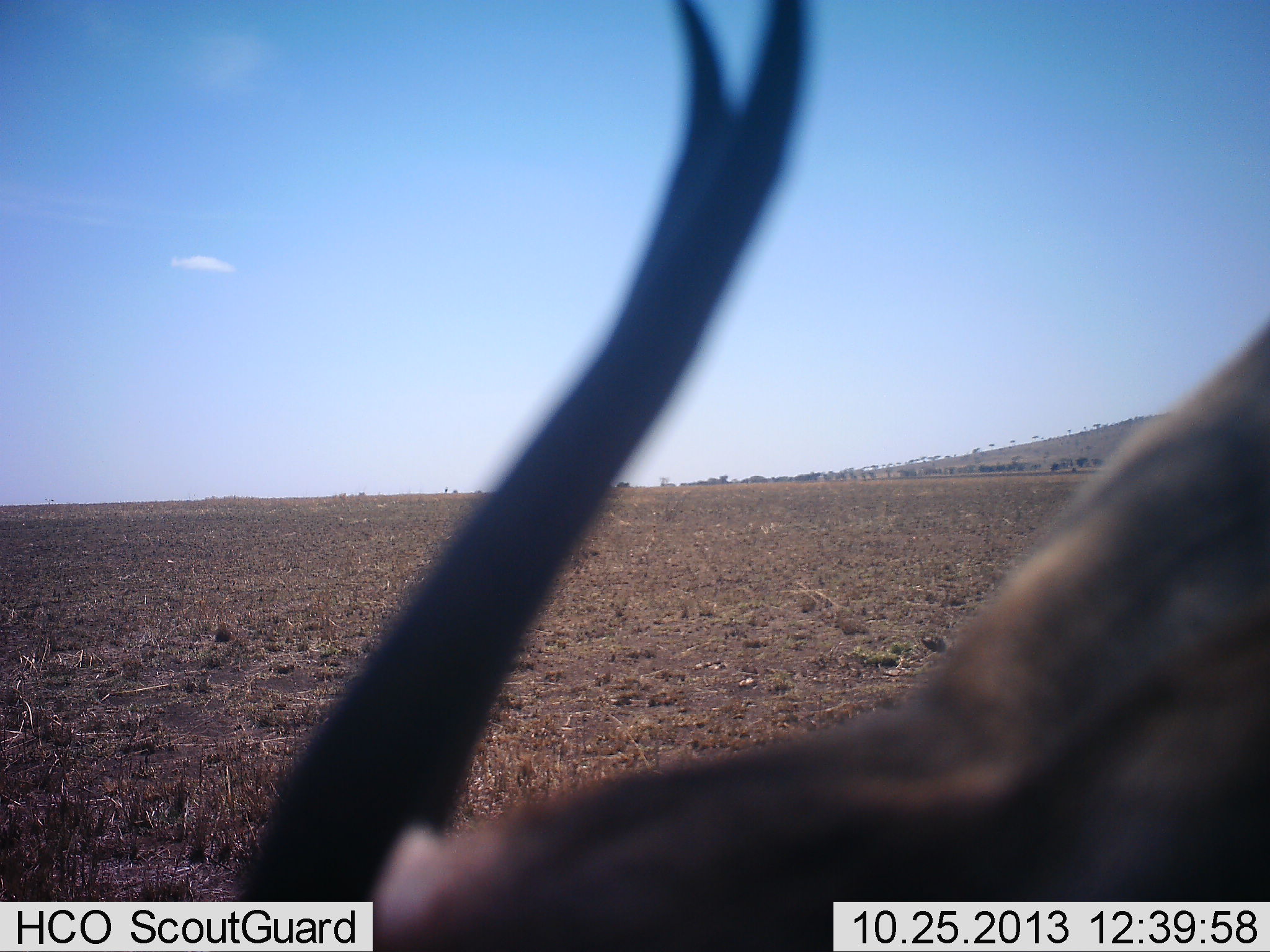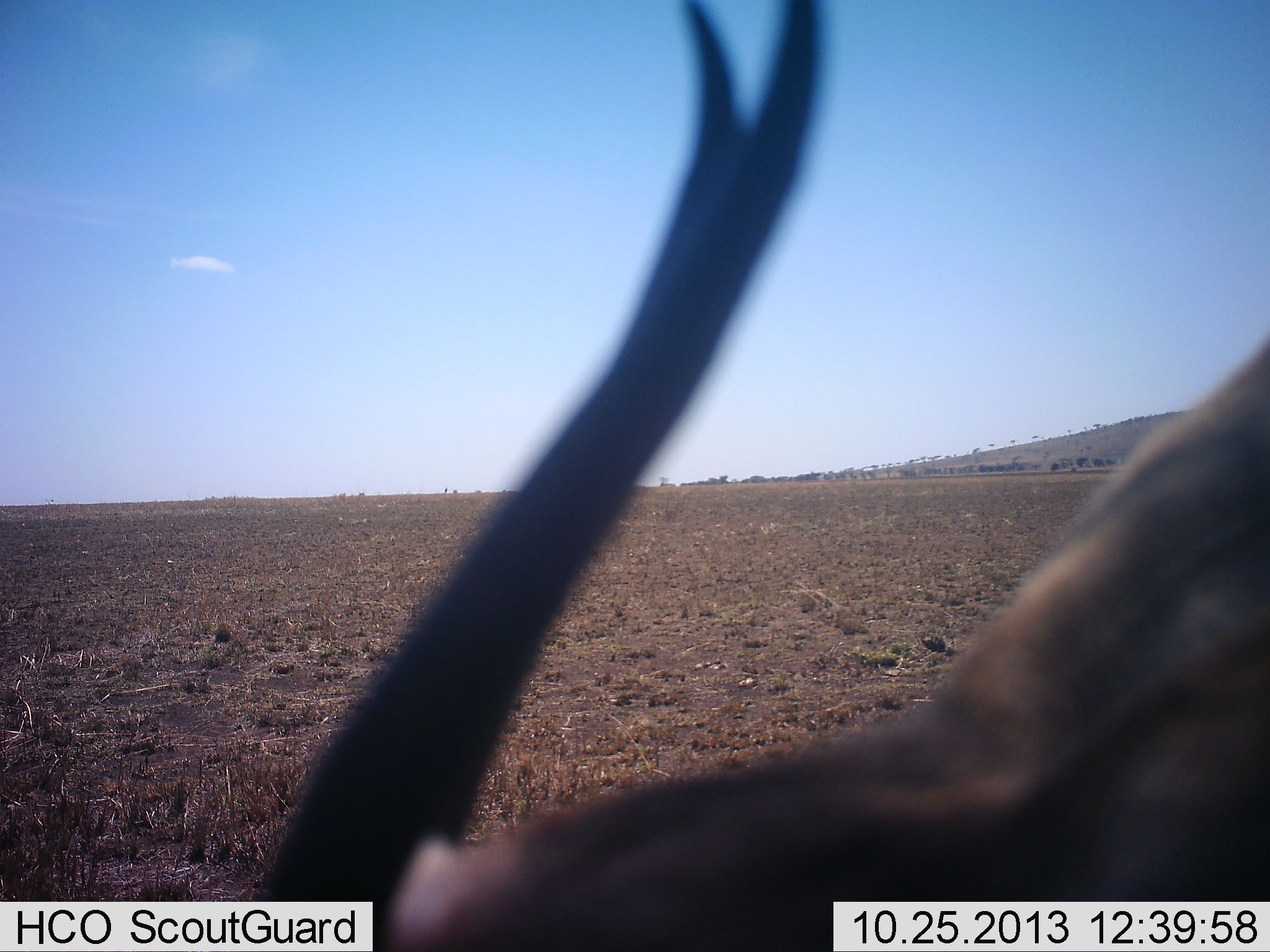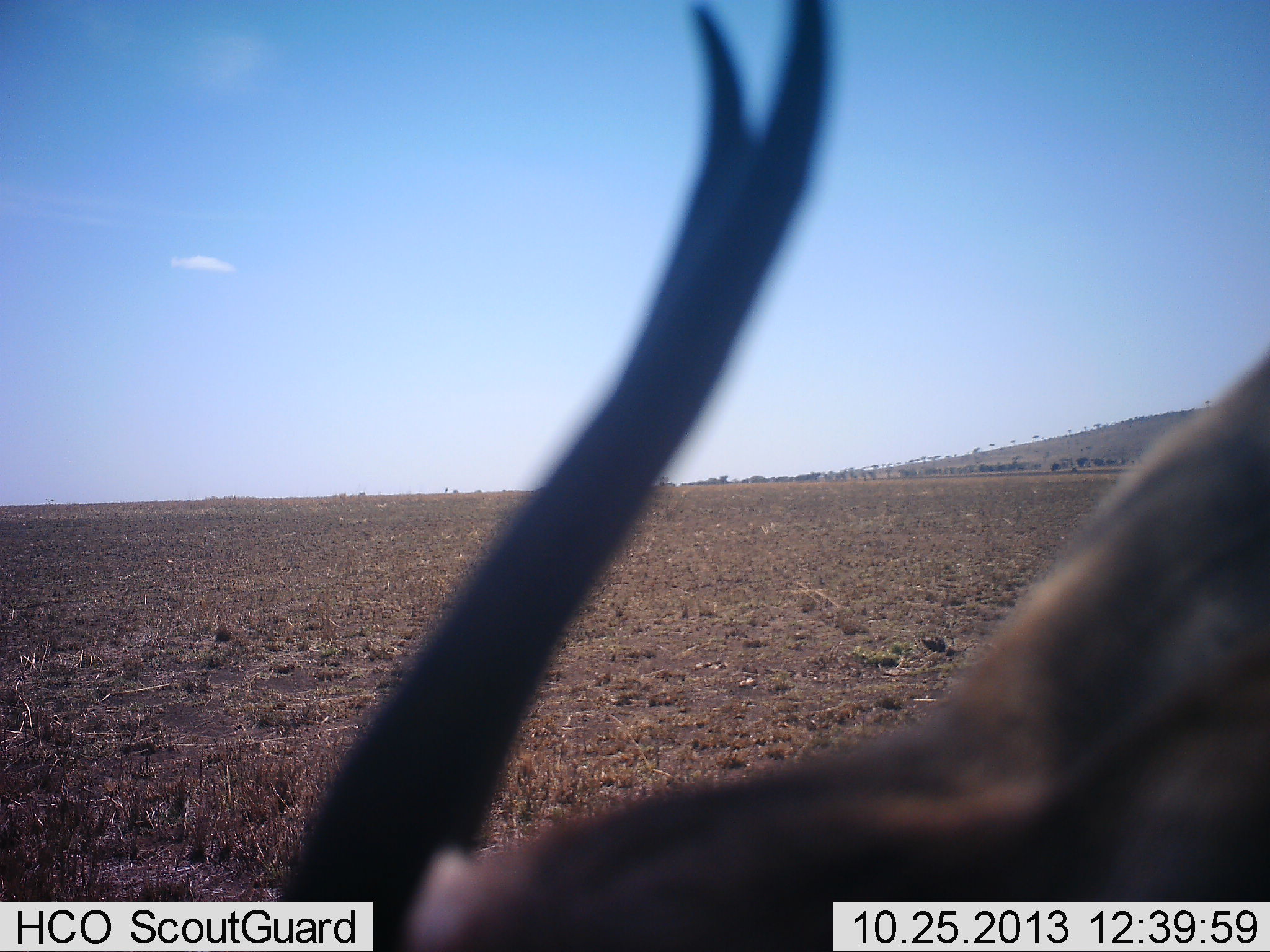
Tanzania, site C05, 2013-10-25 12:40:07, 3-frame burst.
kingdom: Animalia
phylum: Chordata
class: Mammalia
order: Artiodactyla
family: Bovidae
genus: Eudorcas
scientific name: Eudorcas thomsonii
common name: thomson's gazelle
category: gazellethomsons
Gazellethomsons (thomson's gazelle) (Eudorcas thomsonii), count 1. Behavior (volunteer vote fractions): standing 43%, resting 14%, moving 14%, interacting 0%. Young present (vote fraction): 0%. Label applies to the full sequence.